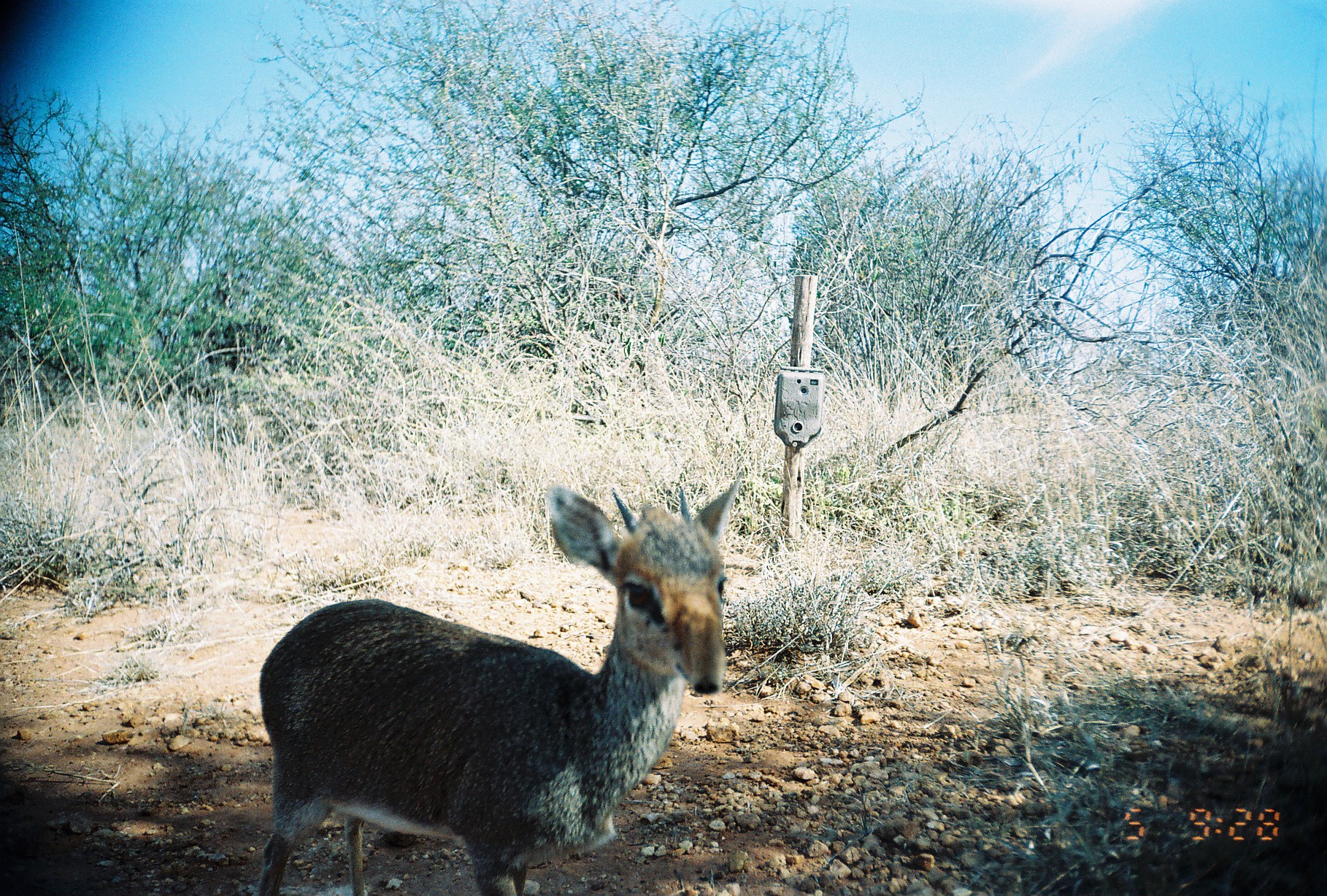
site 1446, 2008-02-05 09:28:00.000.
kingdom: Animalia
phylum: Chordata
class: Mammalia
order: Artiodactyla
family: Bovidae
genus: Madoqua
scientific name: Madoqua guentheri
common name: günther's dik-dik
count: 1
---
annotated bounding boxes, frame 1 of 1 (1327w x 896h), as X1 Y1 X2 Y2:
madoqua guentheri: 248 467 746 896